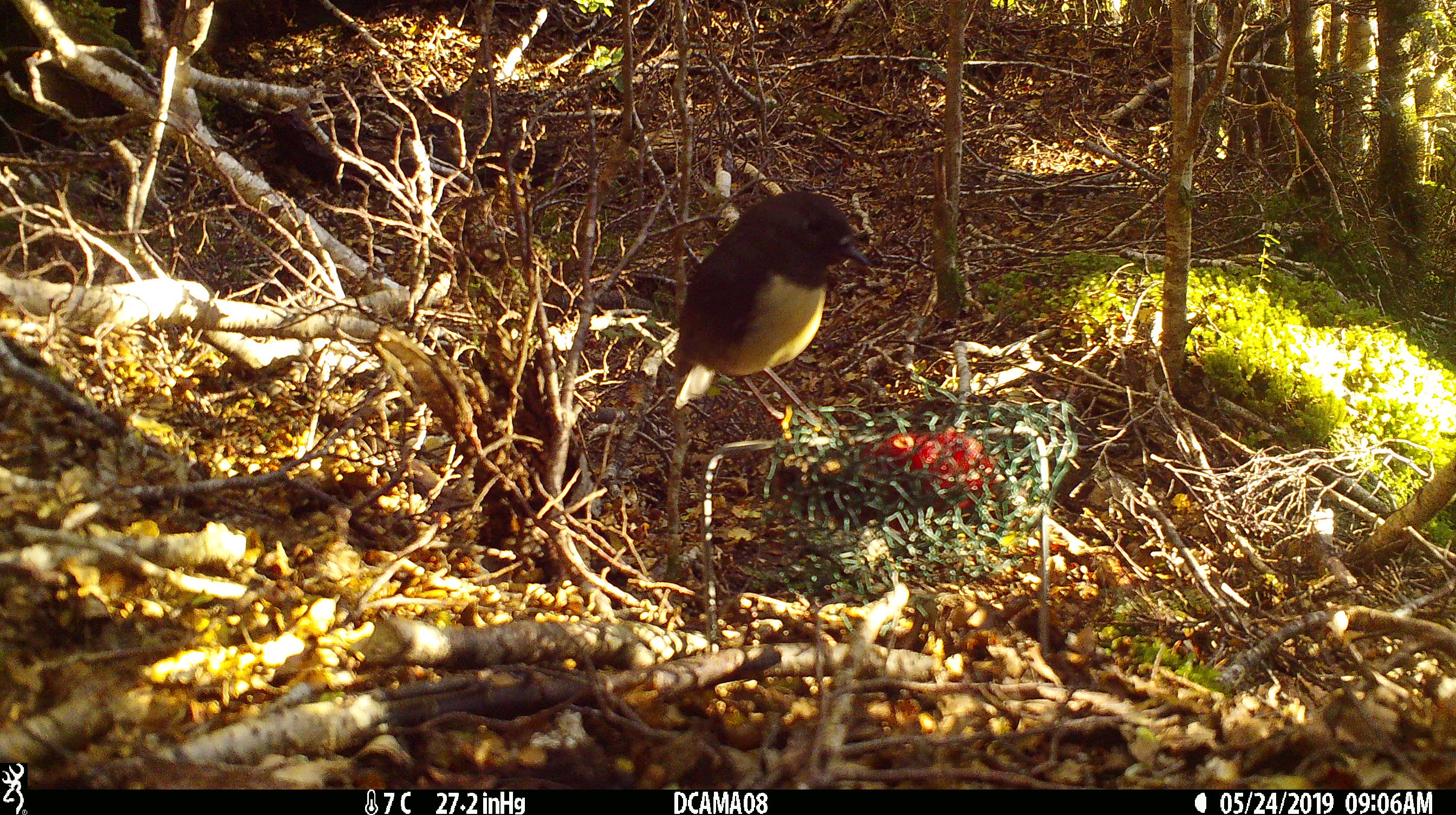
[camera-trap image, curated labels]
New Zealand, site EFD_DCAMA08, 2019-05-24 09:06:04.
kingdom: Animalia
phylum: Chordata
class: Aves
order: Passeriformes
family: Petroicidae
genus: Petroica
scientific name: Petroica australis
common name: new zealand robin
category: robin